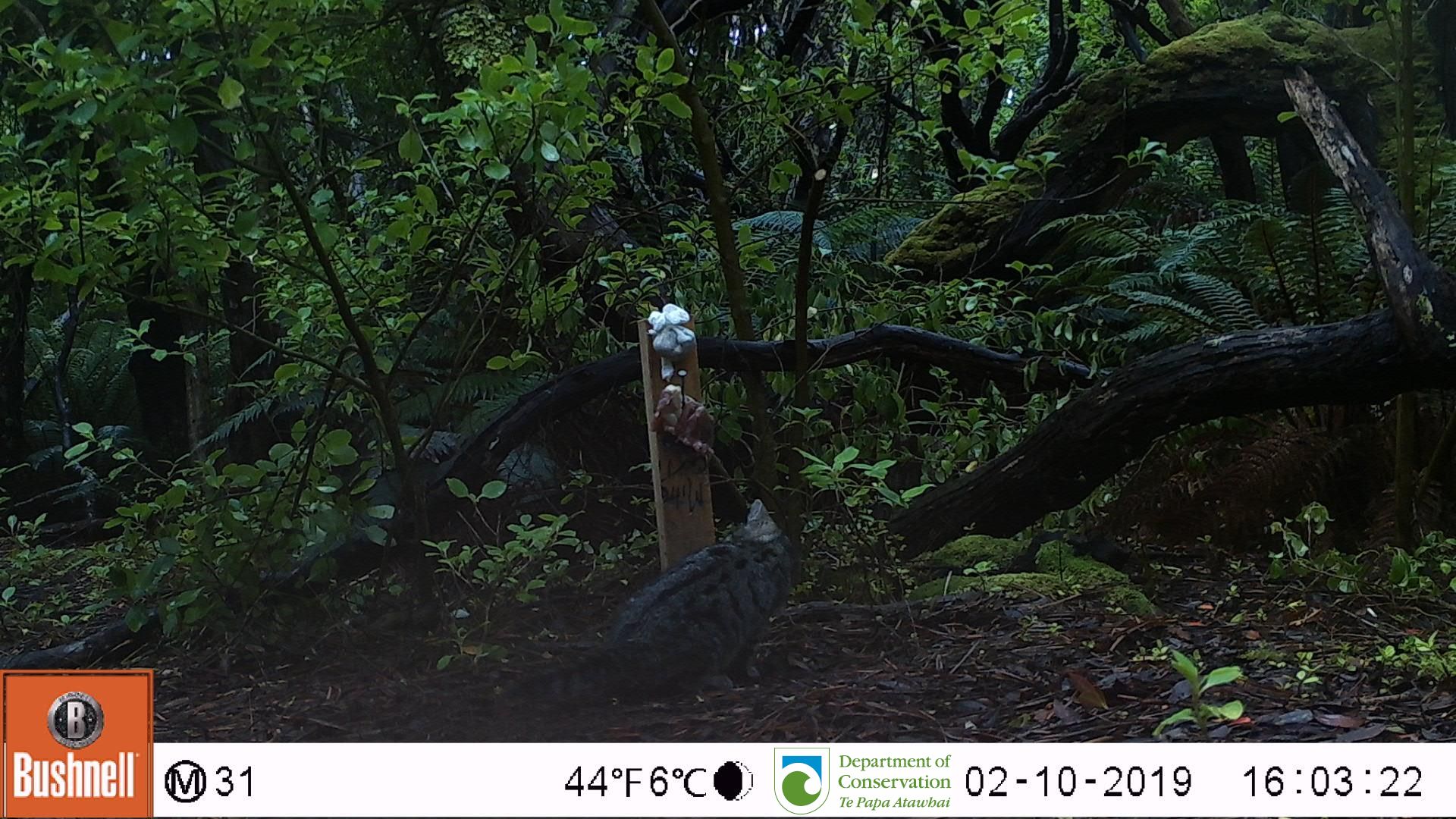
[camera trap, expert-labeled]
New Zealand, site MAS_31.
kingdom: Animalia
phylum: Chordata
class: Mammalia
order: Carnivora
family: Felidae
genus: Felis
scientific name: Felis catus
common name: domestic cat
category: cat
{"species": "cat (domestic cat) (Felis catus)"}